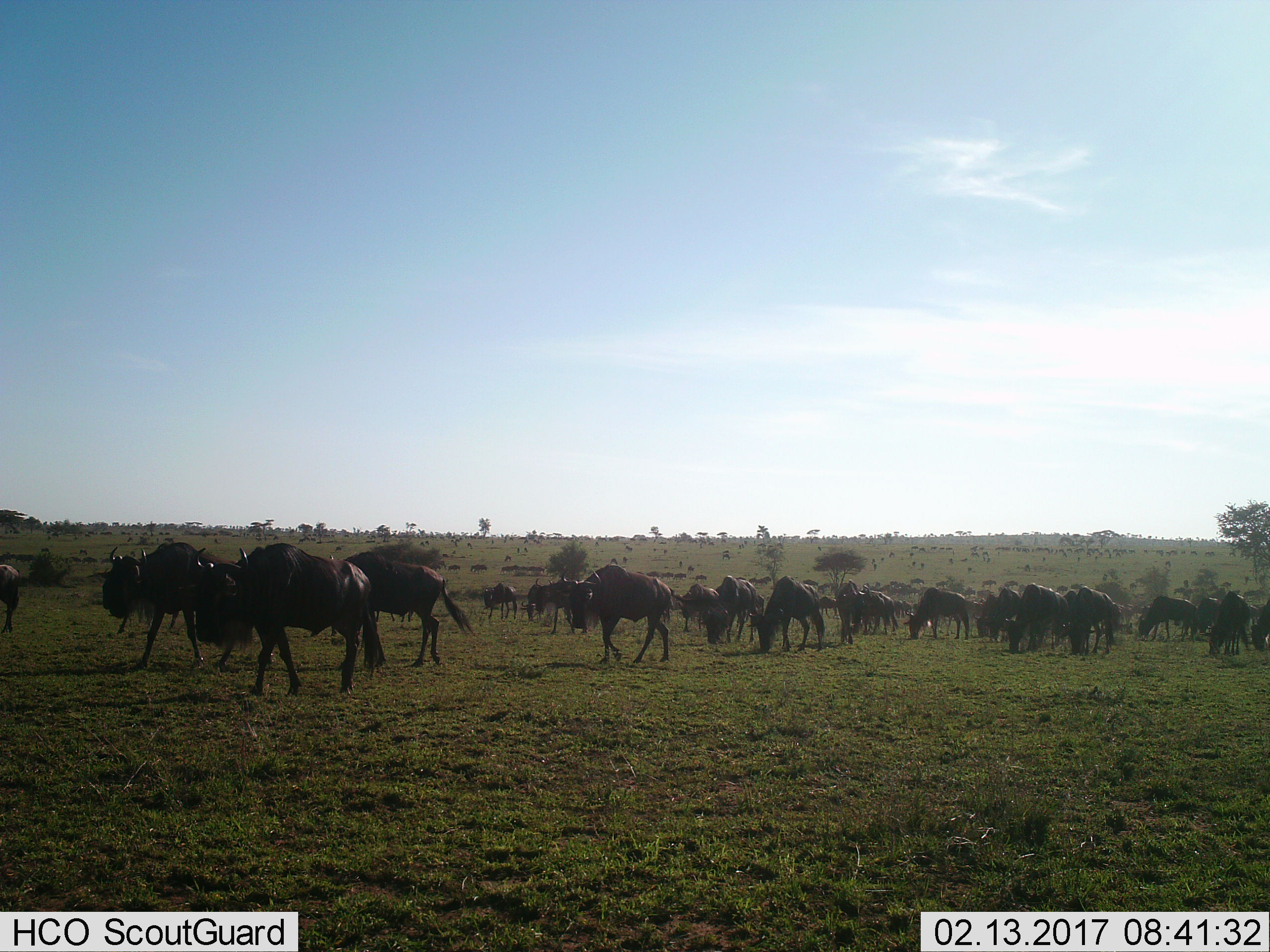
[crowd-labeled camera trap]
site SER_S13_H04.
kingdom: Animalia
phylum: Chordata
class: Mammalia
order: Artiodactyla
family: Bovidae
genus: Connochaetes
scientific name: Connochaetes taurinus taurinus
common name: blue wildebeest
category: wildebeestblue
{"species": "wildebeestblue (blue wildebeest) (Connochaetes taurinus taurinus)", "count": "51+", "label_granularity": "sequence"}